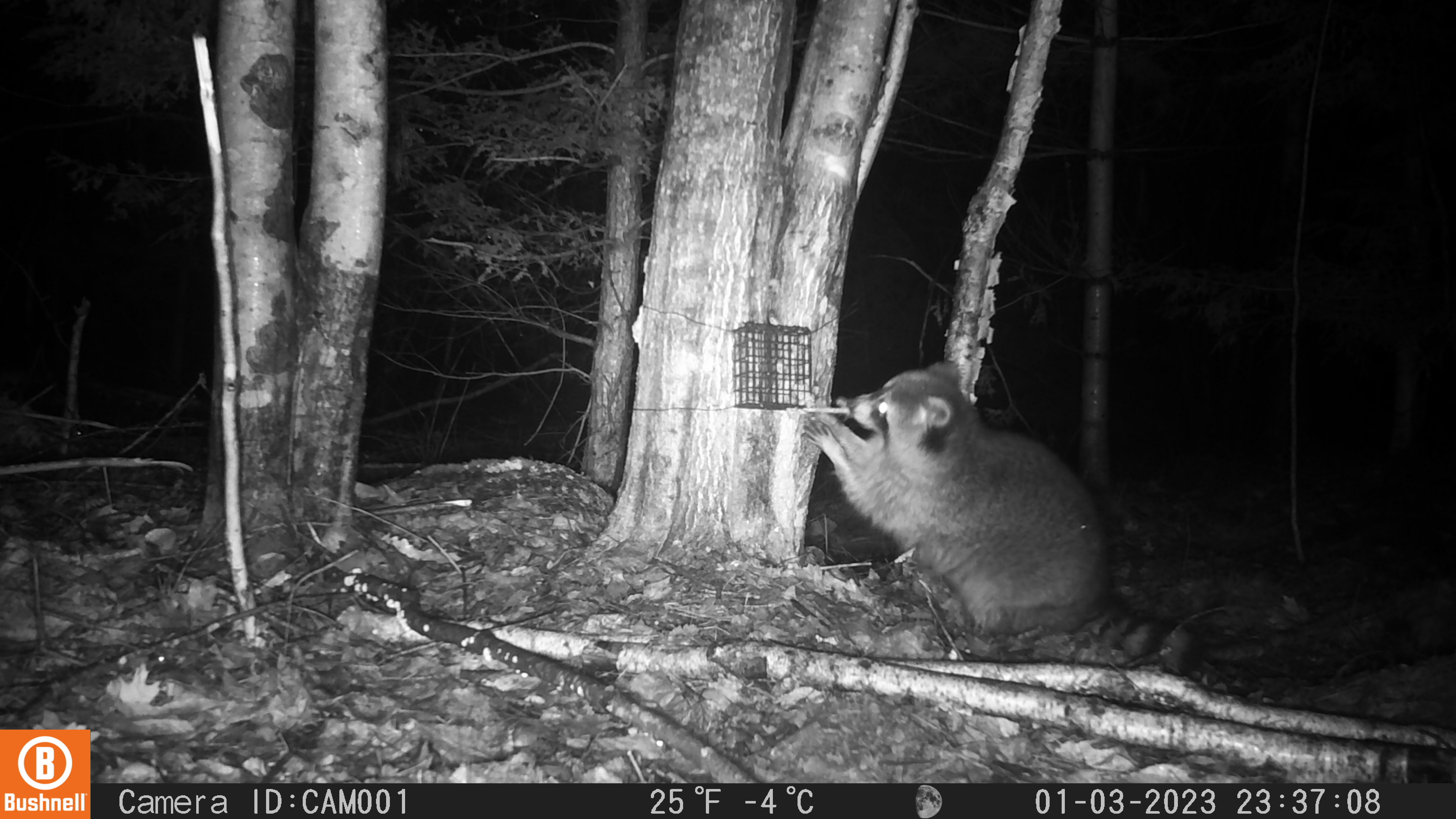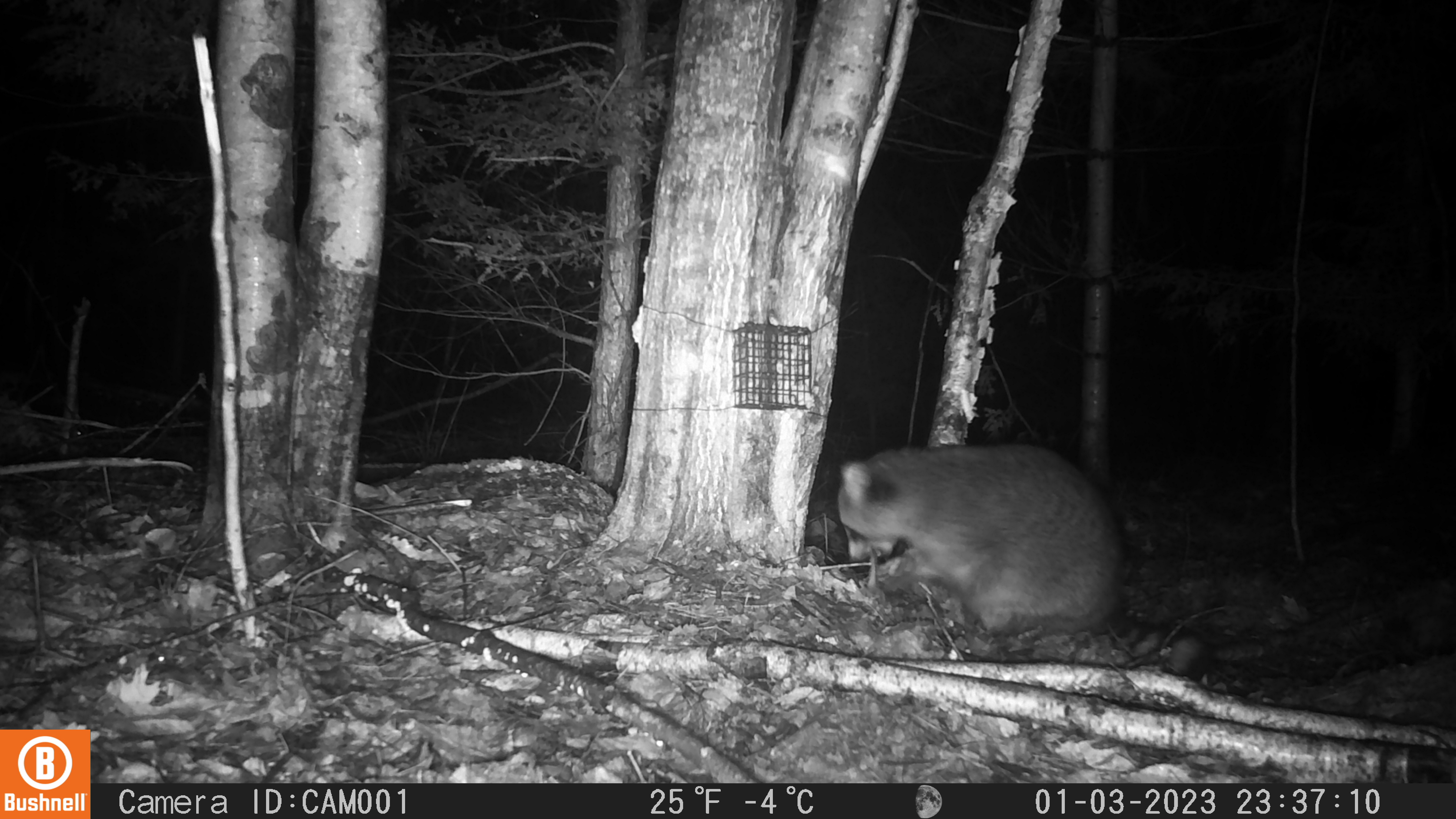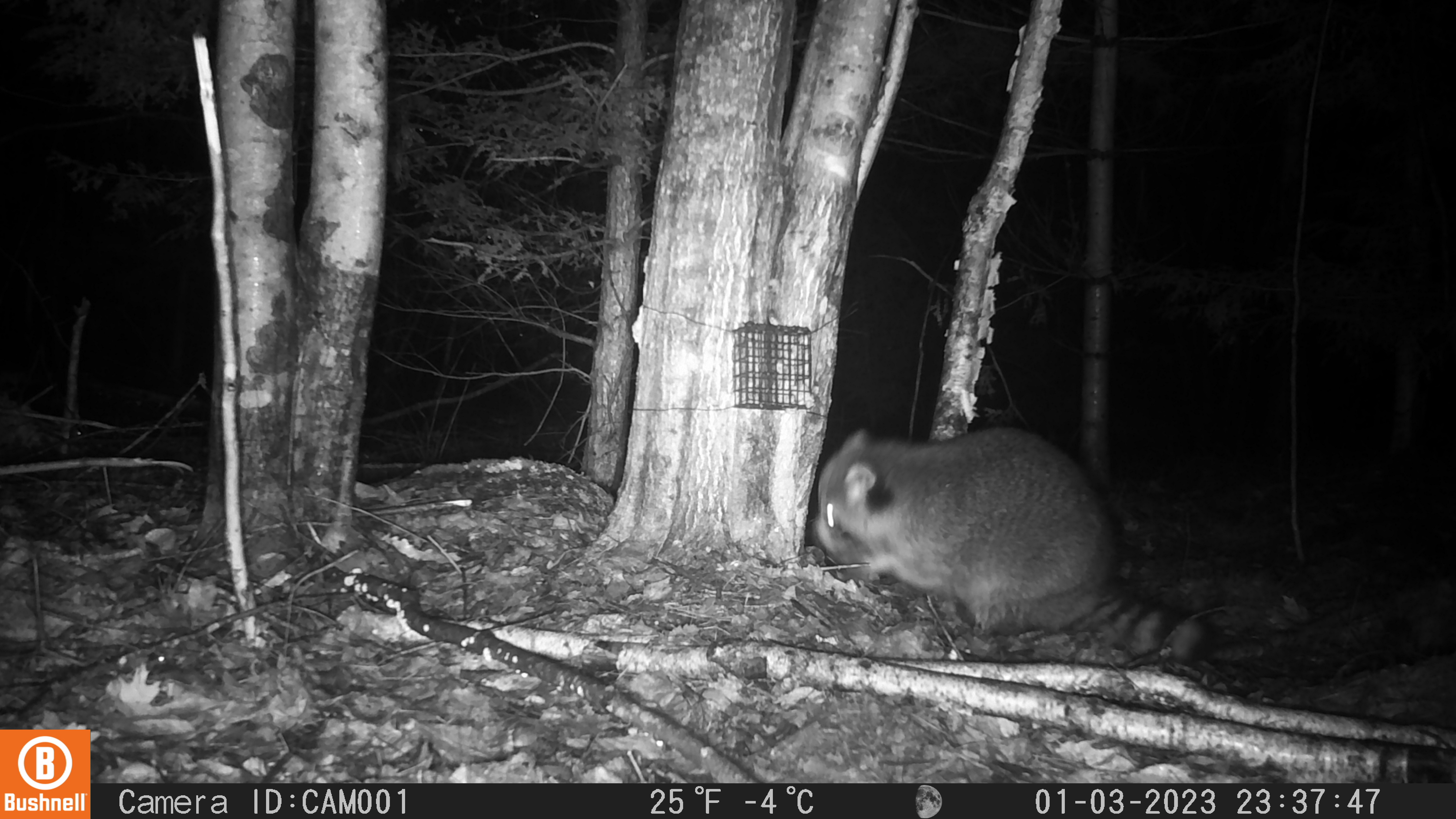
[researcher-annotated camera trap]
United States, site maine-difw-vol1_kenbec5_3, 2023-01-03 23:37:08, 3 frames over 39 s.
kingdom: Animalia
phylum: Chordata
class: Mammalia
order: Carnivora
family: Procyonidae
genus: Procyon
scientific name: Procyon lotor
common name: raccoon